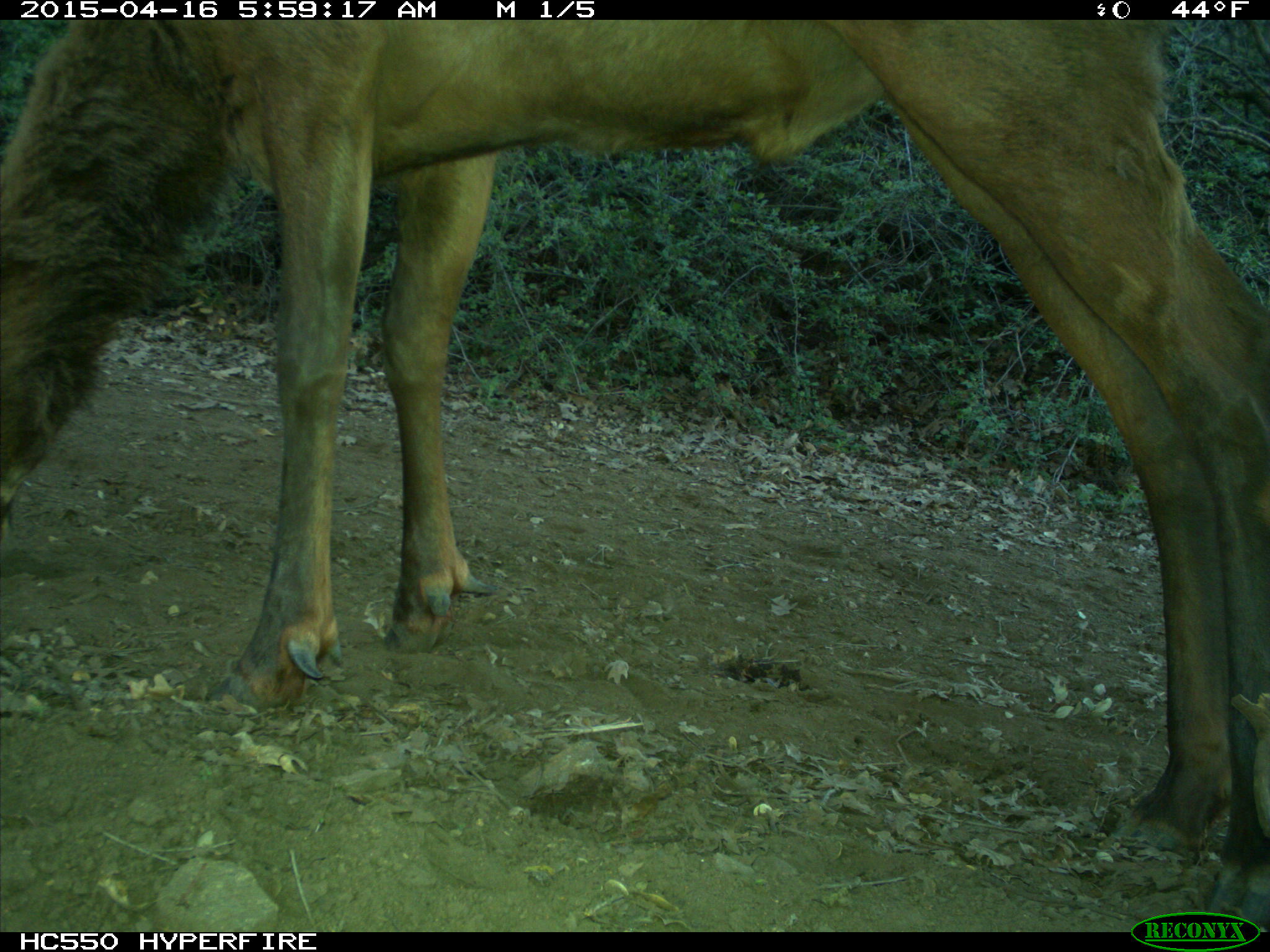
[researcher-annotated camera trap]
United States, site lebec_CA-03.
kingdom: Animalia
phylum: Chordata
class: Mammalia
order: Artiodactyla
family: Cervidae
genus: Cervus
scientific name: Cervus canadensis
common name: elk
Cervus canadensis (elk).